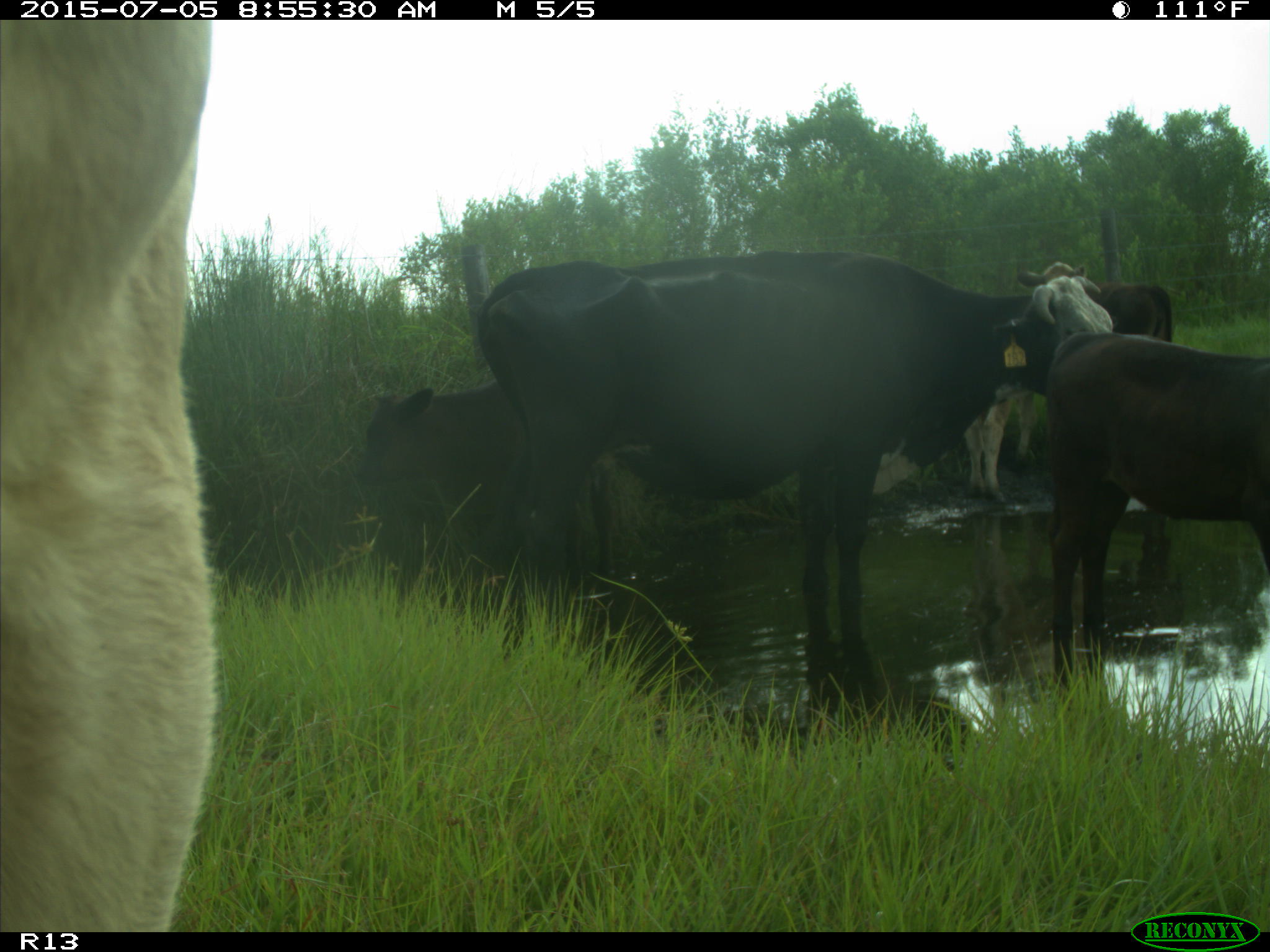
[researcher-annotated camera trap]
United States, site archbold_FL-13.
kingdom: Animalia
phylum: Chordata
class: Mammalia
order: Artiodactyla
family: Bovidae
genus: Bos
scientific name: Bos taurus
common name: domestic cow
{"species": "Bos taurus (domestic cow)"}